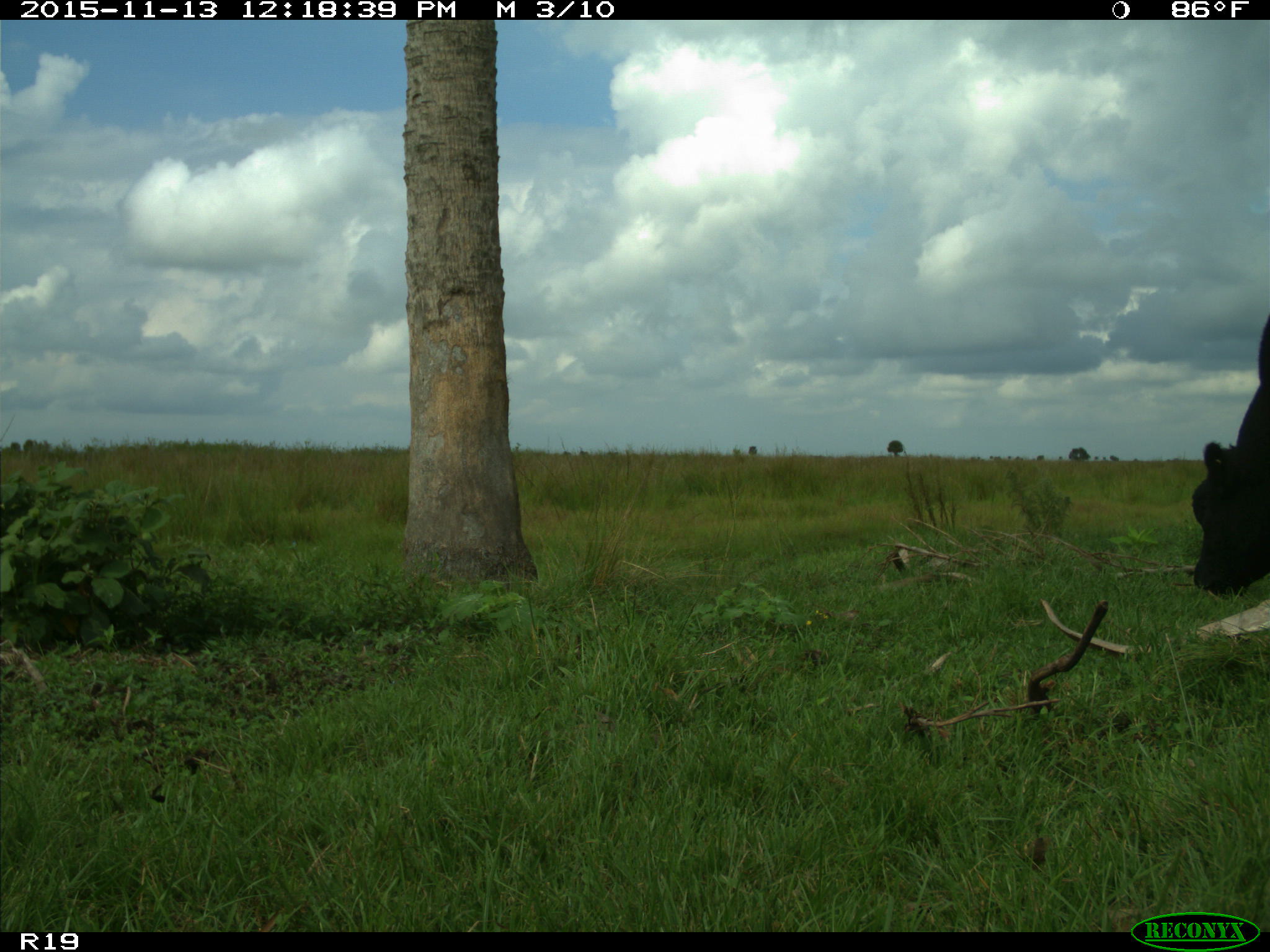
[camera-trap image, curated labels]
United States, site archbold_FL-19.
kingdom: Animalia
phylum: Chordata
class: Mammalia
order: Artiodactyla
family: Bovidae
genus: Bos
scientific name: Bos taurus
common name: domestic cow